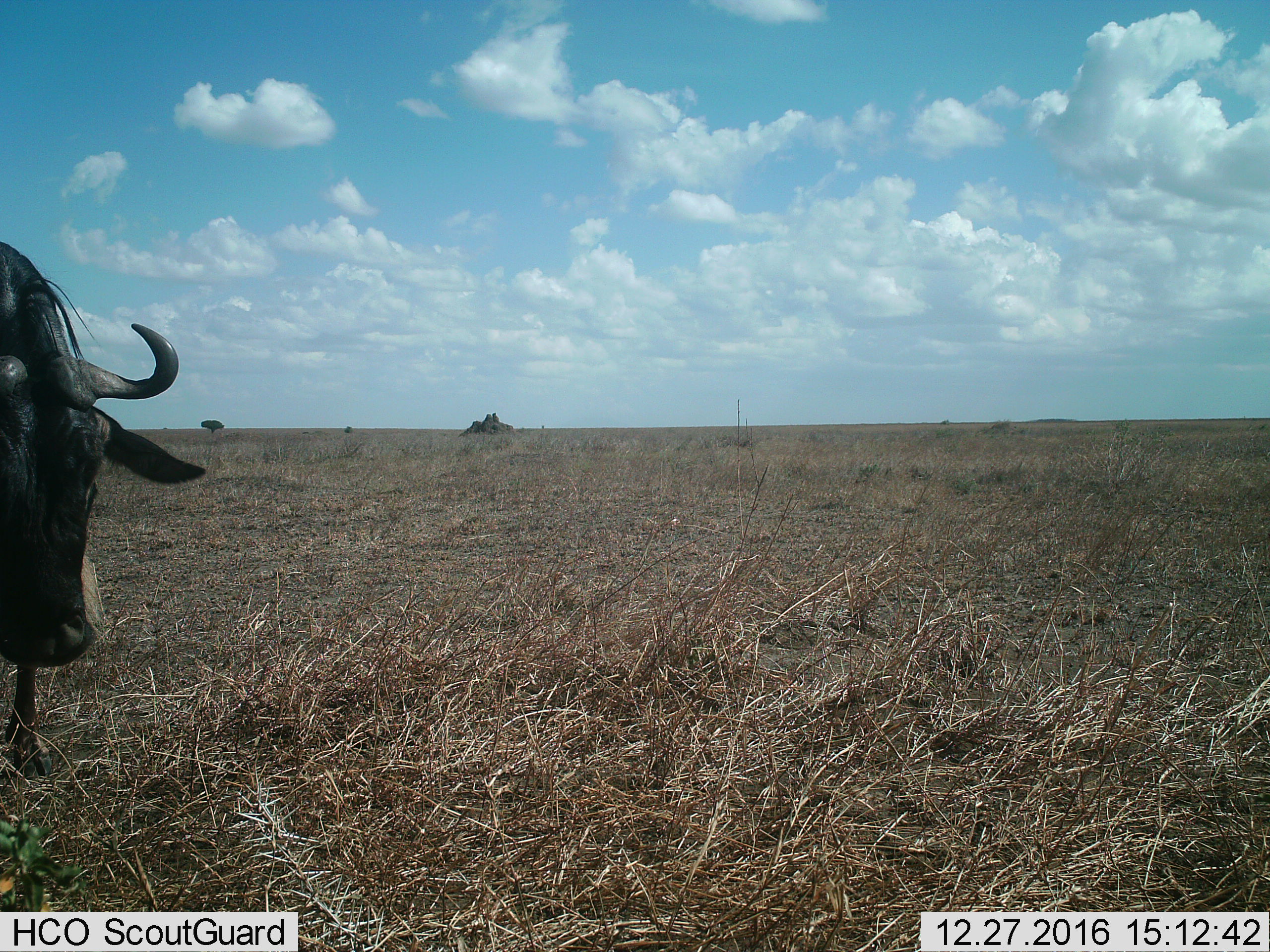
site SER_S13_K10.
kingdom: Animalia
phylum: Chordata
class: Mammalia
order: Artiodactyla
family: Bovidae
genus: Connochaetes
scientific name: Connochaetes taurinus taurinus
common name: blue wildebeest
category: wildebeestblue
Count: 1.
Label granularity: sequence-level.